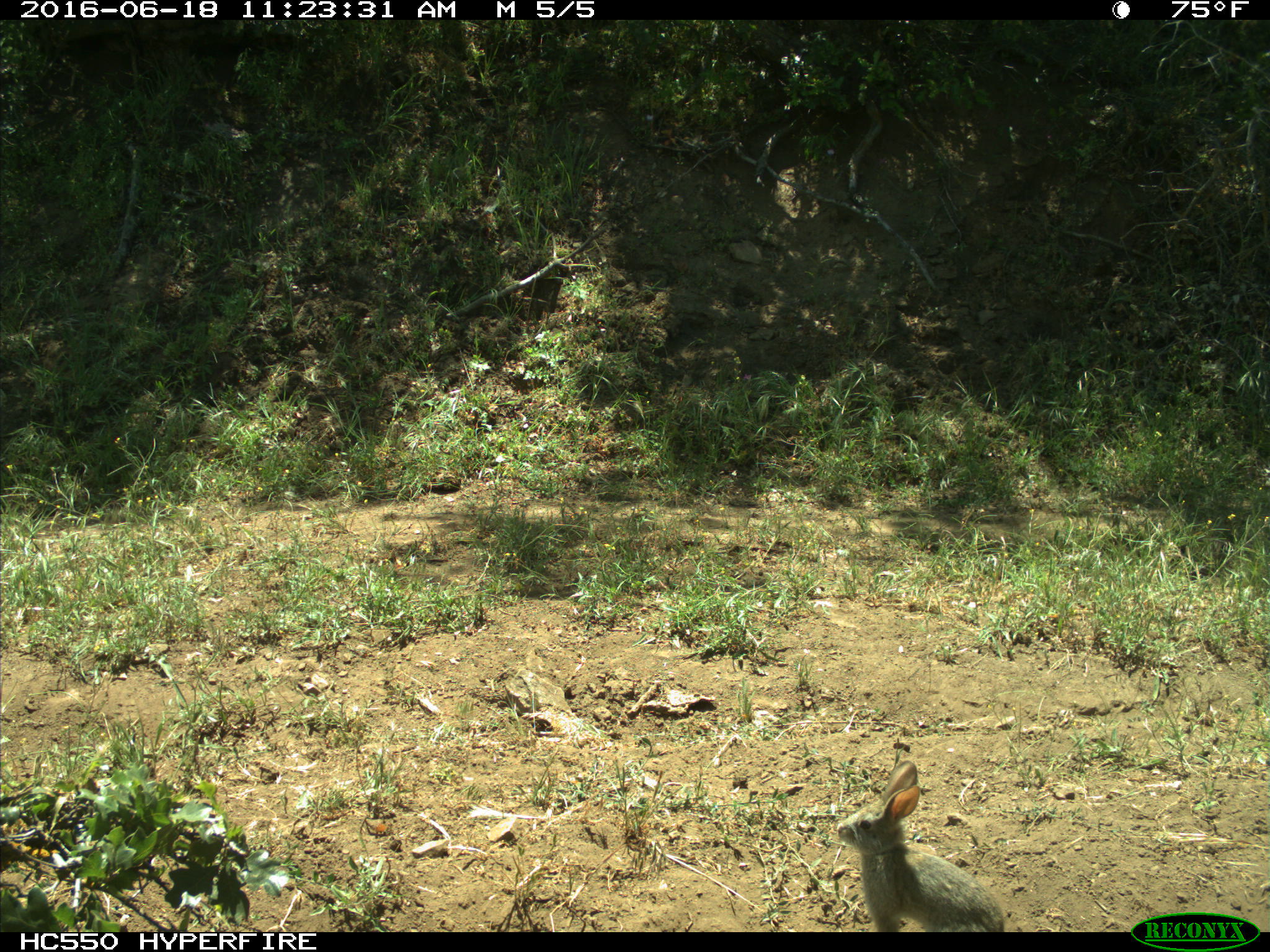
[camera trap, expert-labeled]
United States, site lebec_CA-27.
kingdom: Animalia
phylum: Chordata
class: Mammalia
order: Lagomorpha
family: Leporidae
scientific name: Leporidae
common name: rabbits and hares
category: unidentified rabbit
Unidentified rabbit (rabbits and hares) (Leporidae).